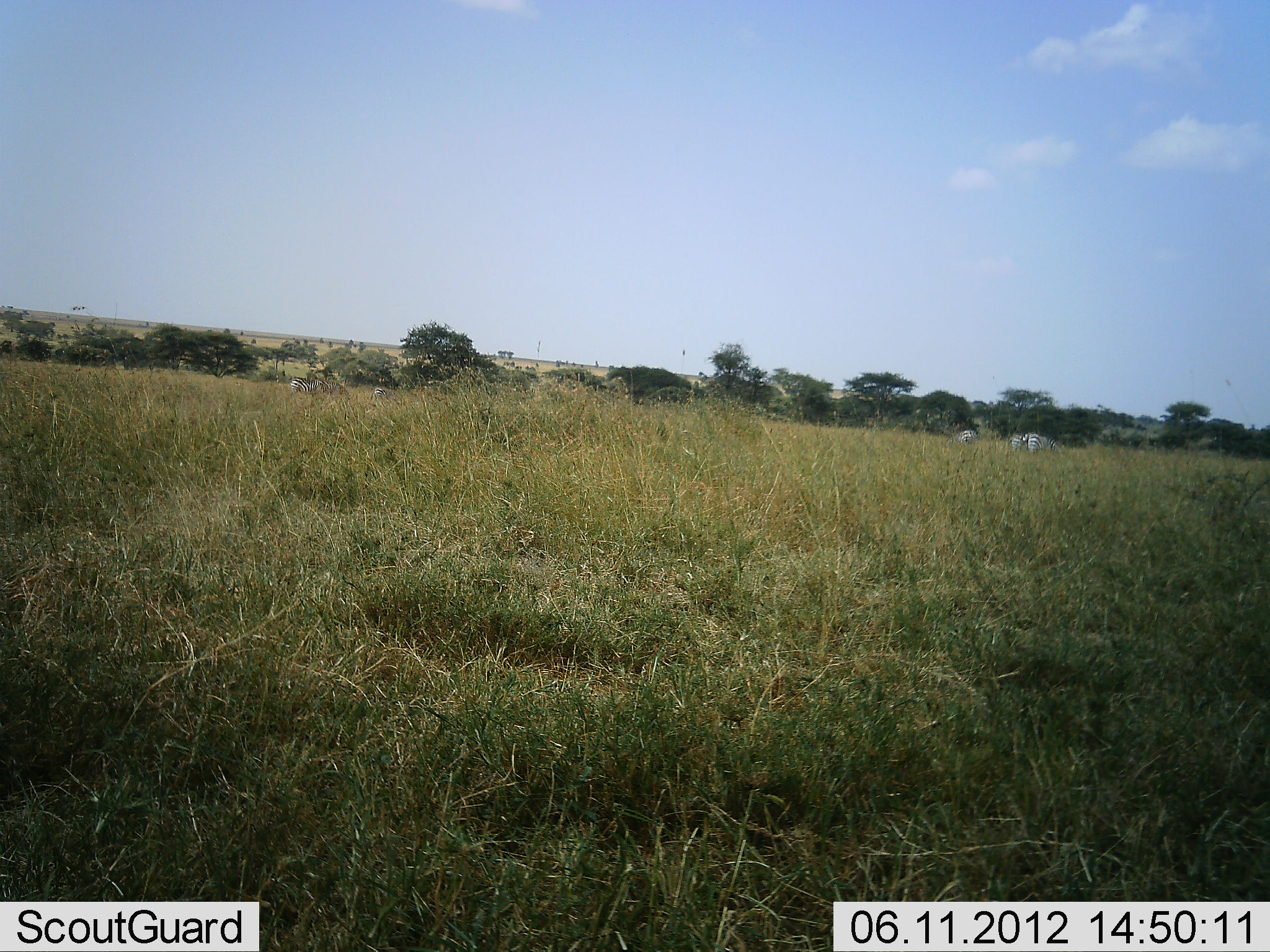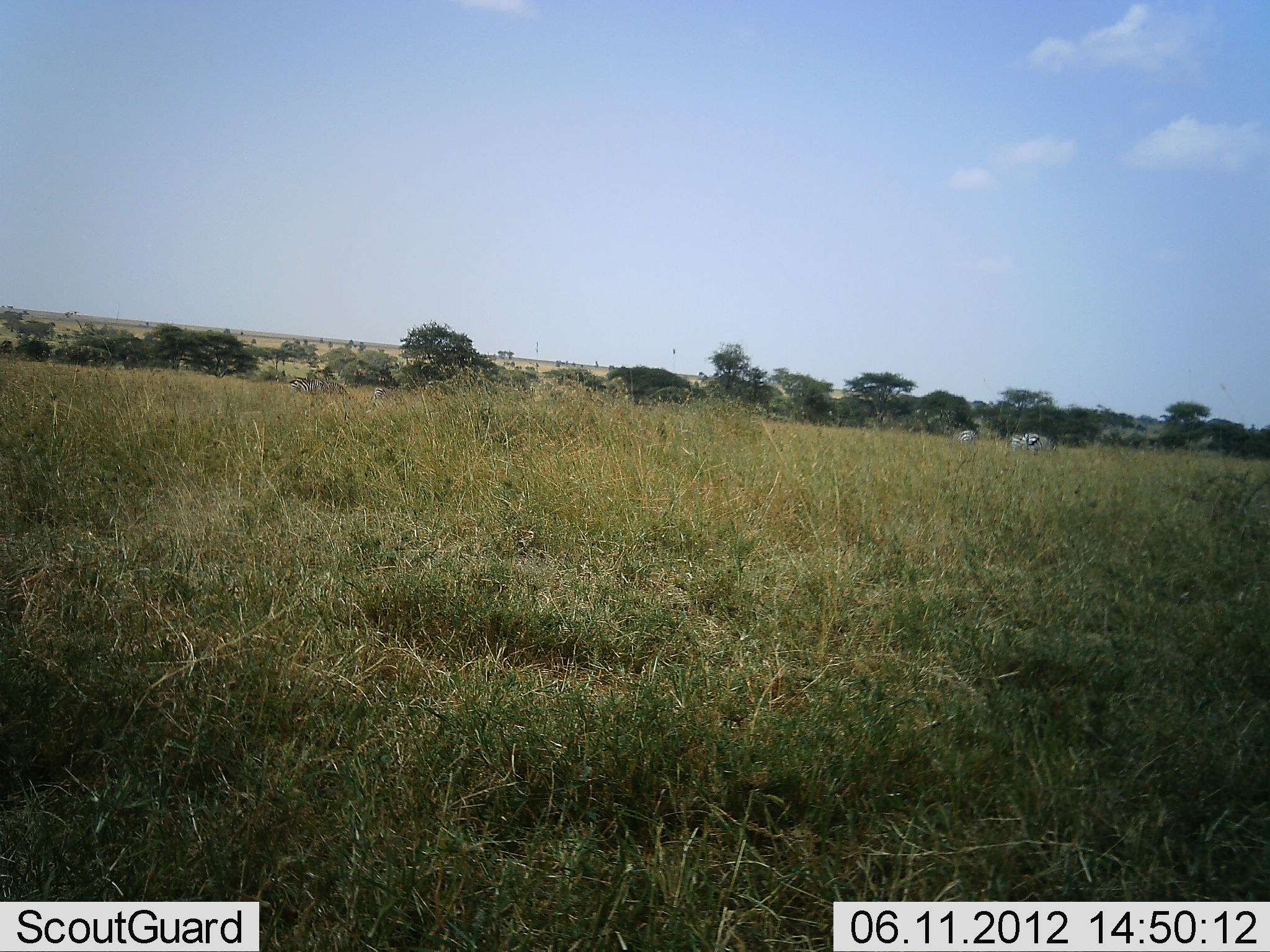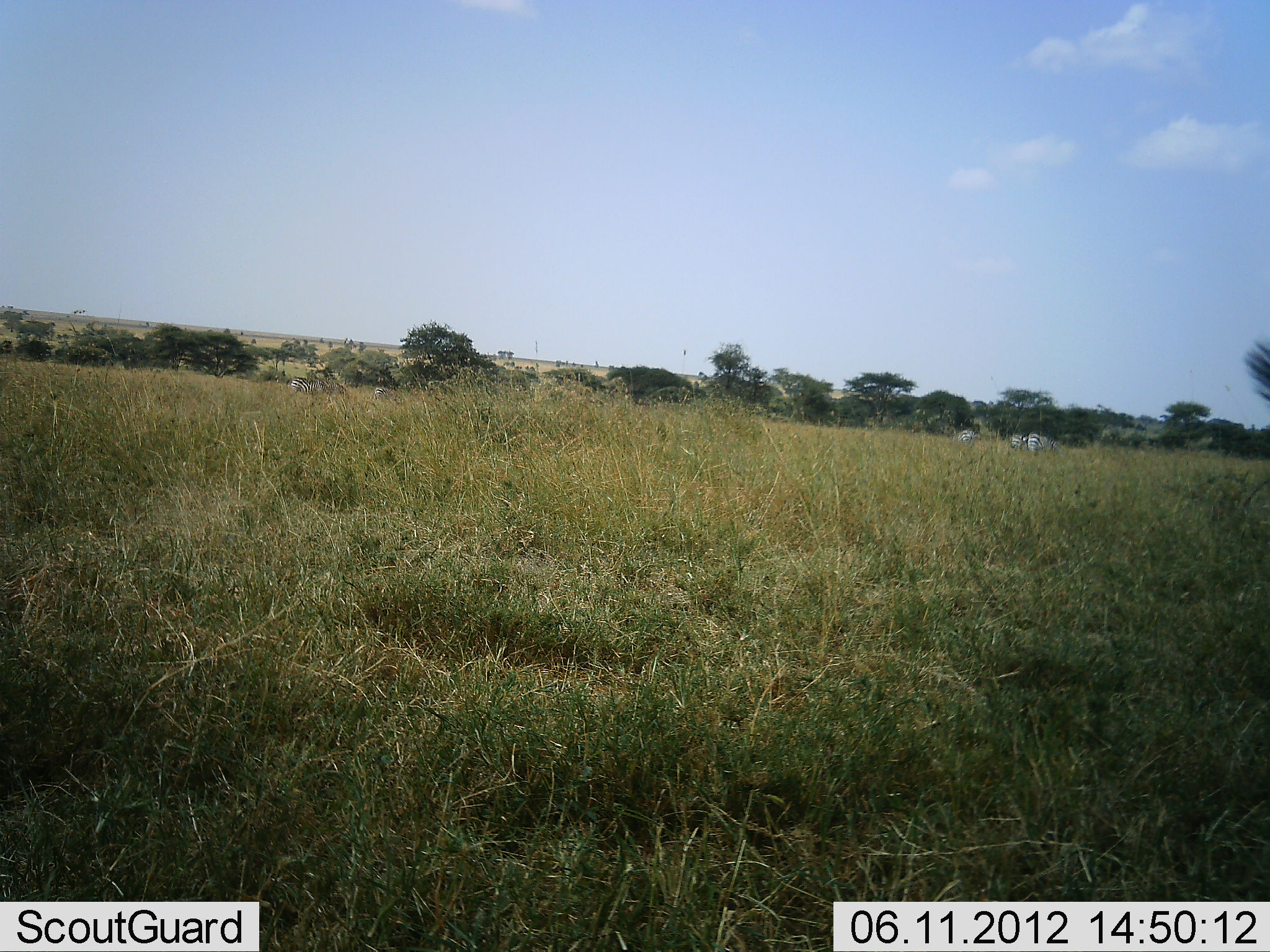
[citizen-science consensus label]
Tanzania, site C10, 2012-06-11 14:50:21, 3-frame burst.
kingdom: Animalia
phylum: Chordata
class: Mammalia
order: Perissodactyla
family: Equidae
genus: Equus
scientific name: Equus quagga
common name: plains zebra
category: zebra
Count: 5.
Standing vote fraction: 50%.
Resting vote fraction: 0%.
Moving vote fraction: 10%.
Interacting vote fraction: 0%.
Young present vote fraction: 0%.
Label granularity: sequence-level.